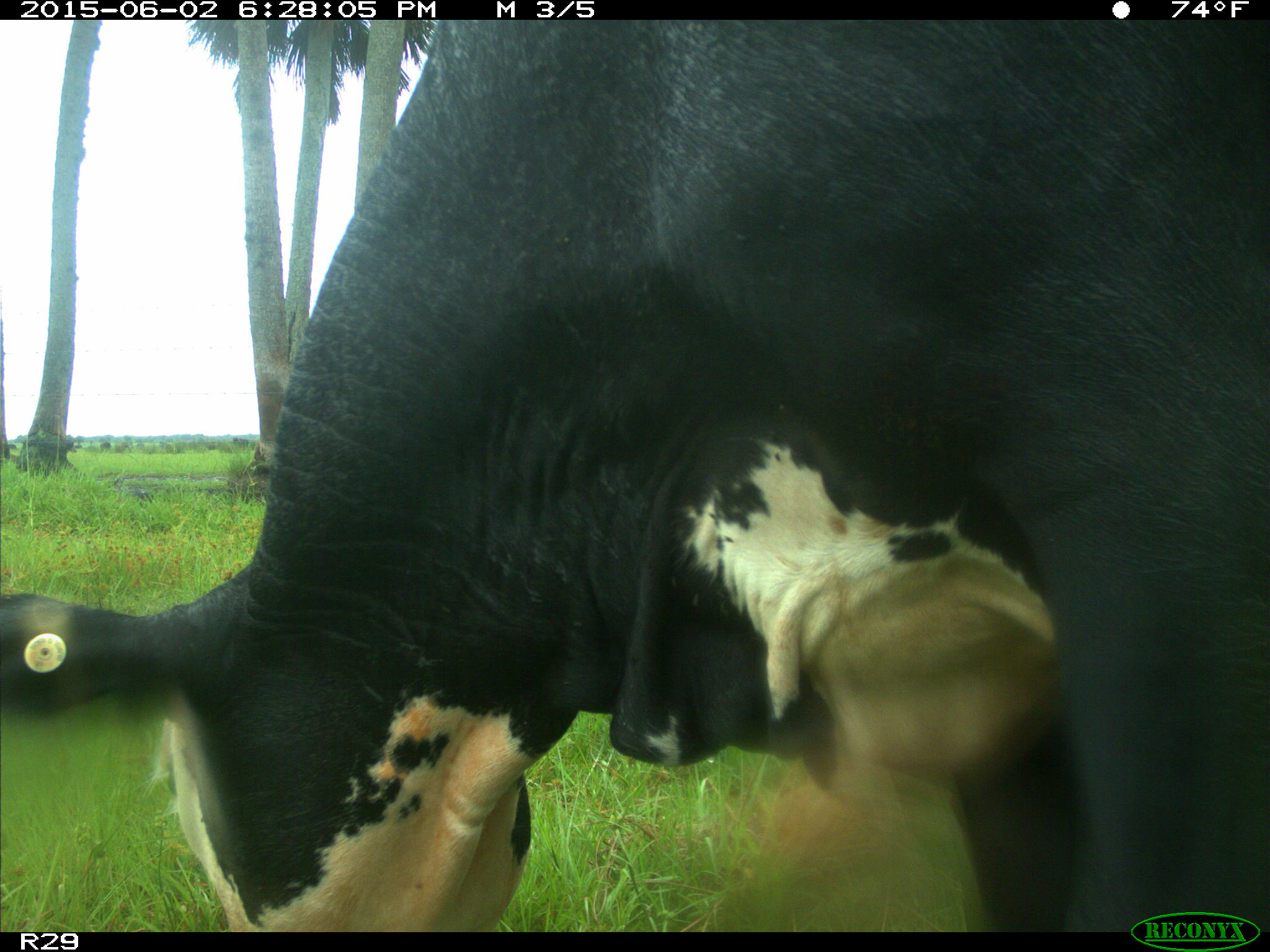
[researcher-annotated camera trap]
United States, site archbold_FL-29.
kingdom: Animalia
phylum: Chordata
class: Mammalia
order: Artiodactyla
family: Bovidae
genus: Bos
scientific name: Bos taurus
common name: domestic cow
Bos taurus (domestic cow).